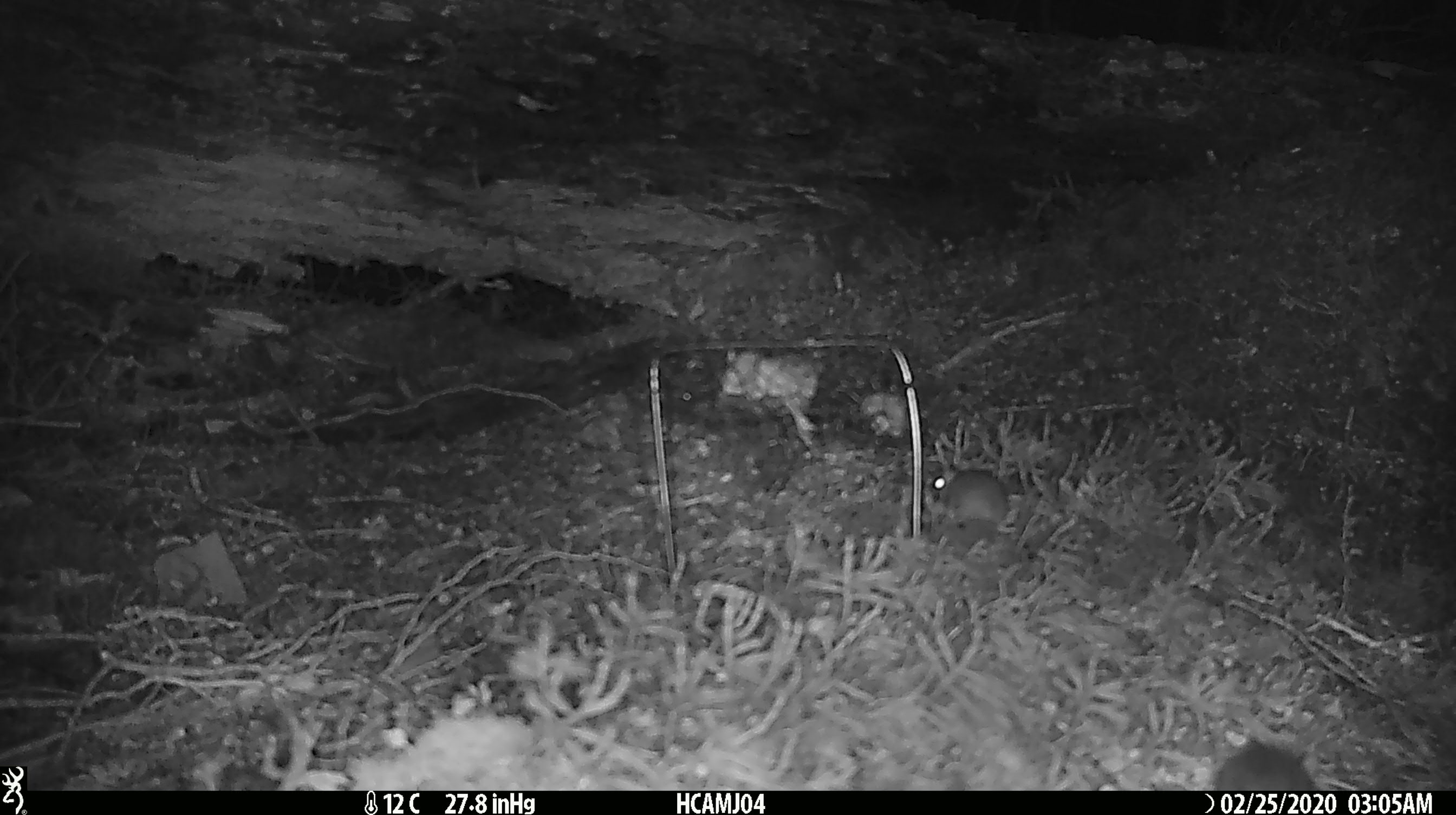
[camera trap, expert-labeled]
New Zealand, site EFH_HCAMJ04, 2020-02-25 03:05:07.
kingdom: Animalia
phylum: Chordata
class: Mammalia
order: Rodentia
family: Muridae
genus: Mus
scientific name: Mus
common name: mouse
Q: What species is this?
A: Mouse (Mus).